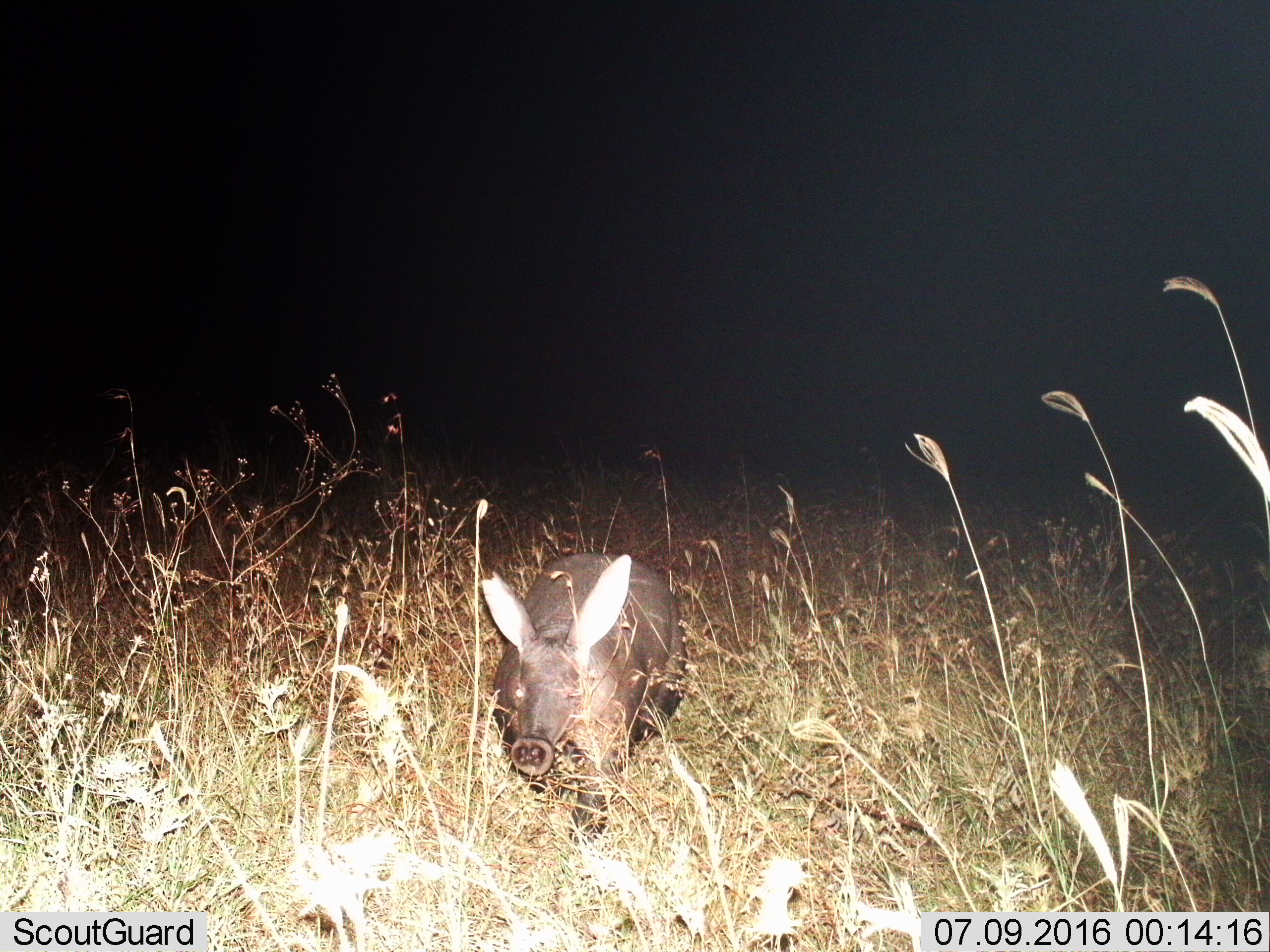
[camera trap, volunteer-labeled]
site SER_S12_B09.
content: unidentified animal